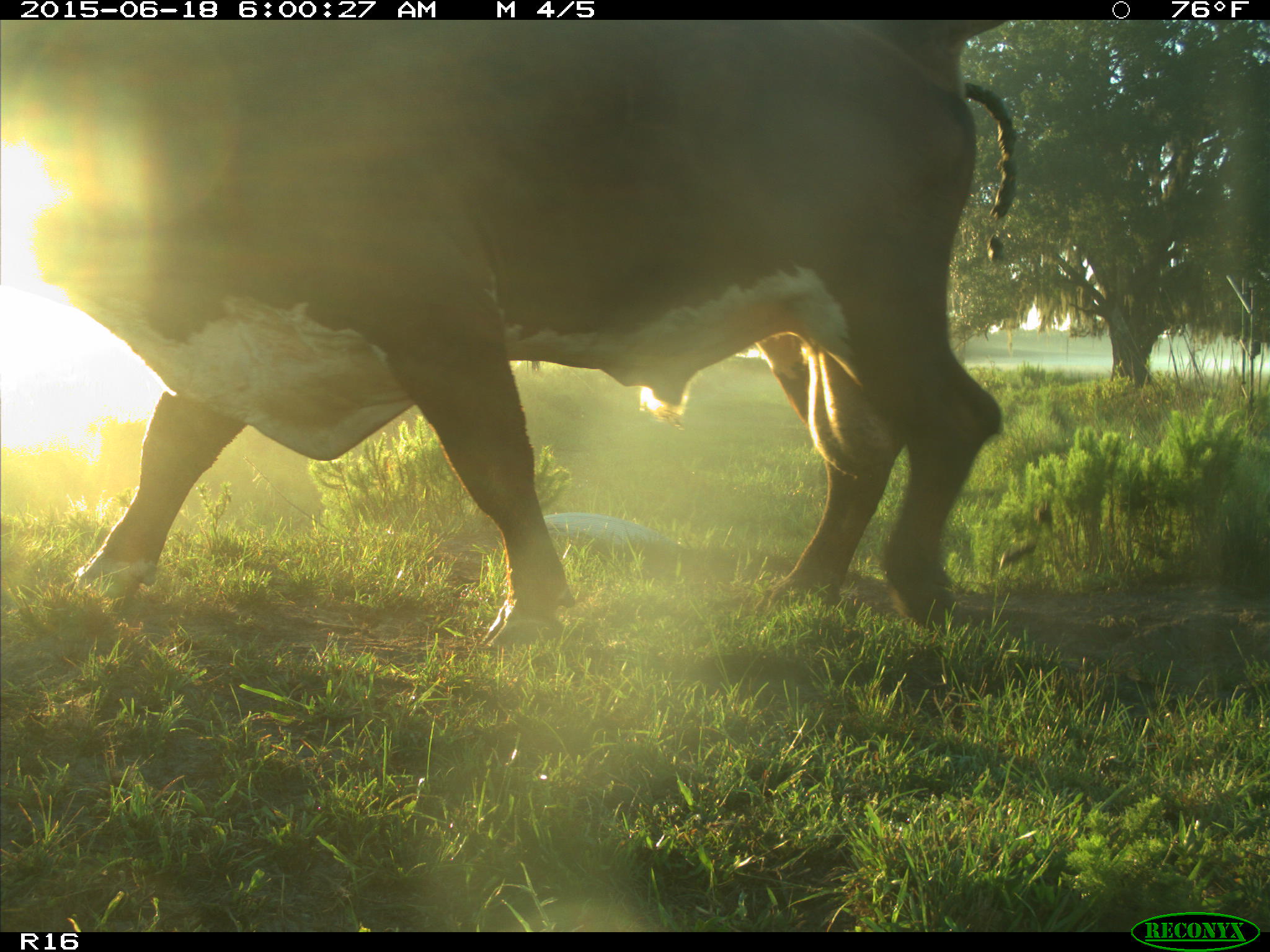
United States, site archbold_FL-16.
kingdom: Animalia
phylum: Chordata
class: Mammalia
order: Artiodactyla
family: Bovidae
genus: Bos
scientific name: Bos taurus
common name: domestic cow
Bos taurus (domestic cow).